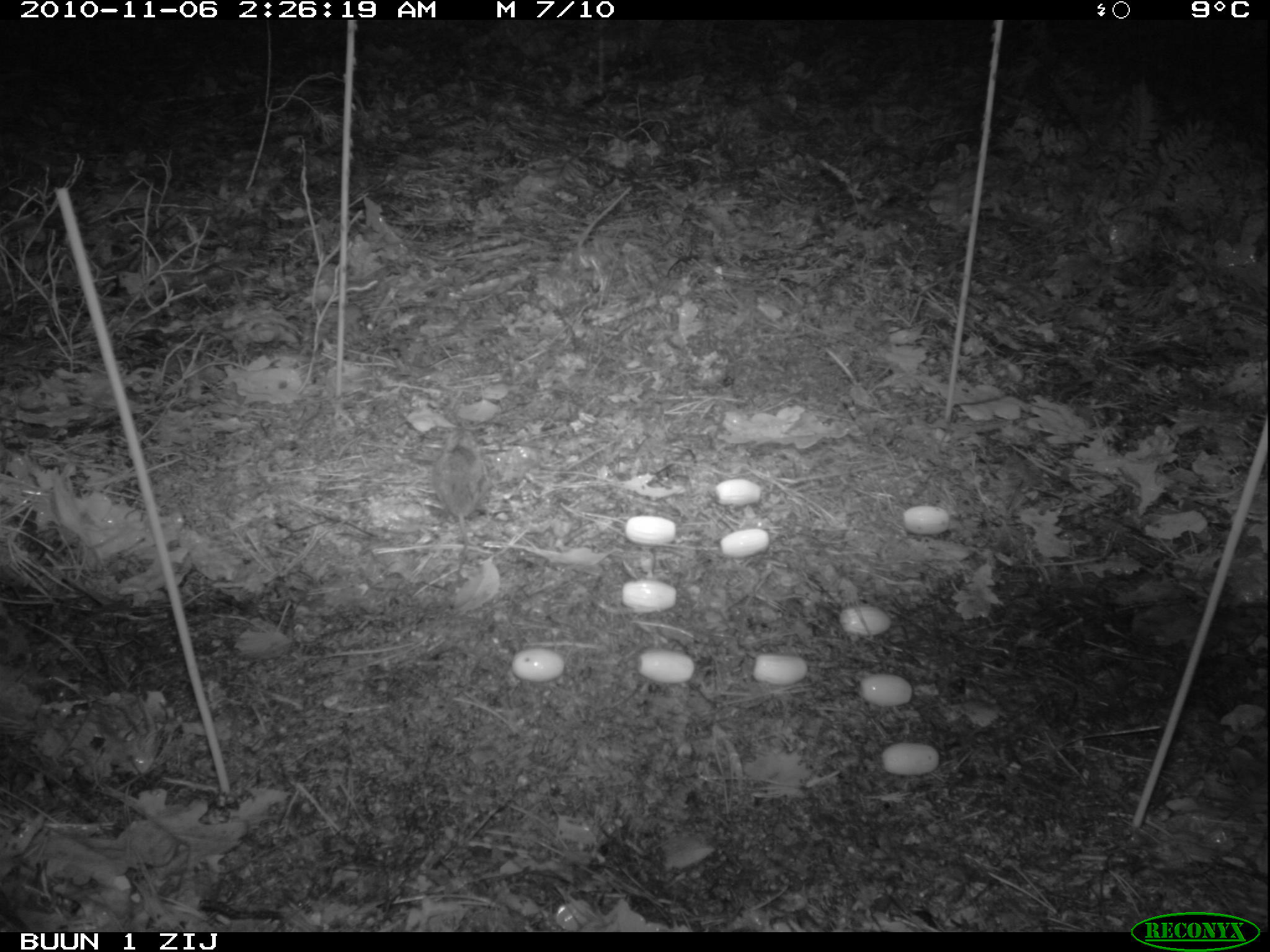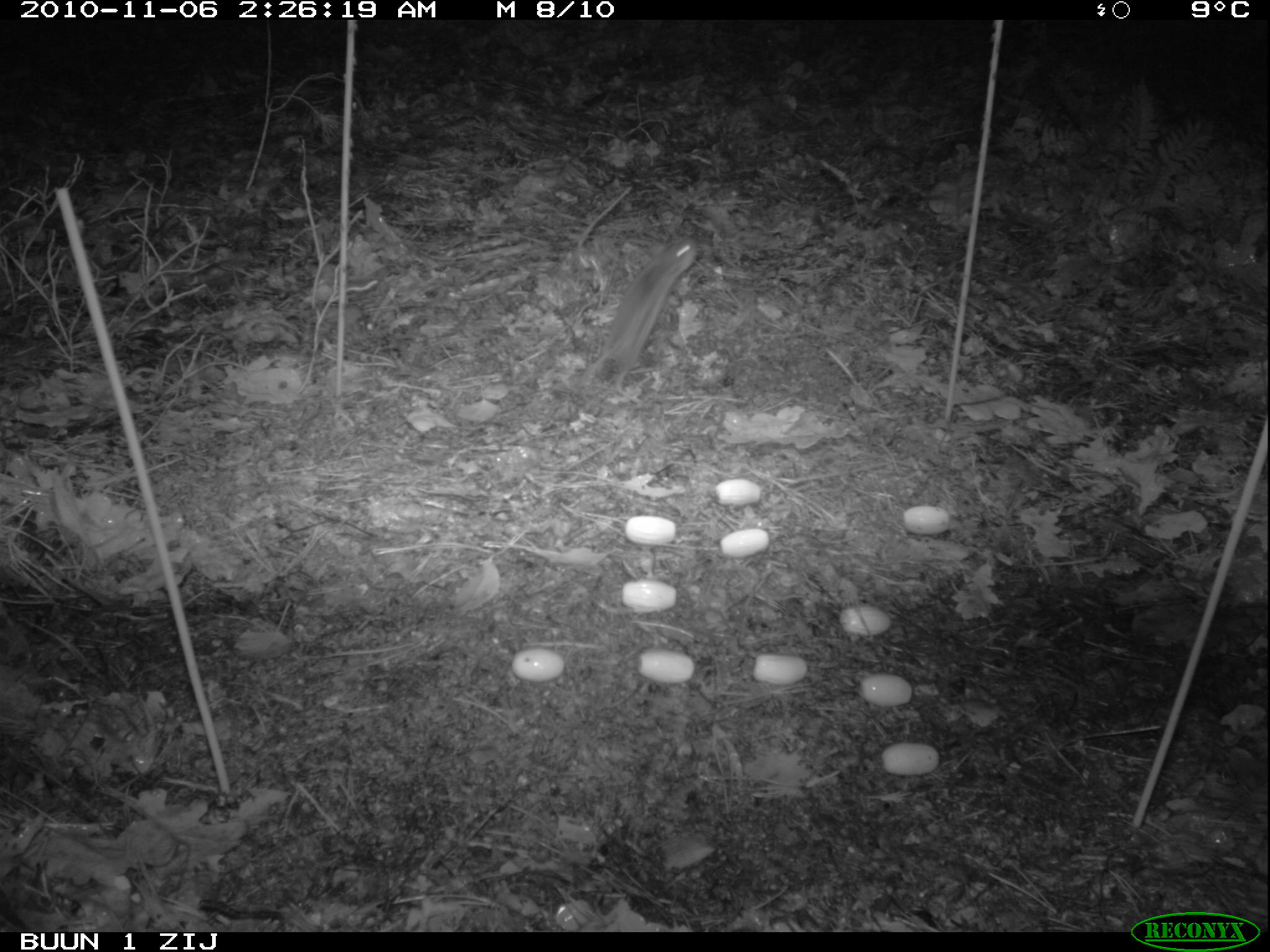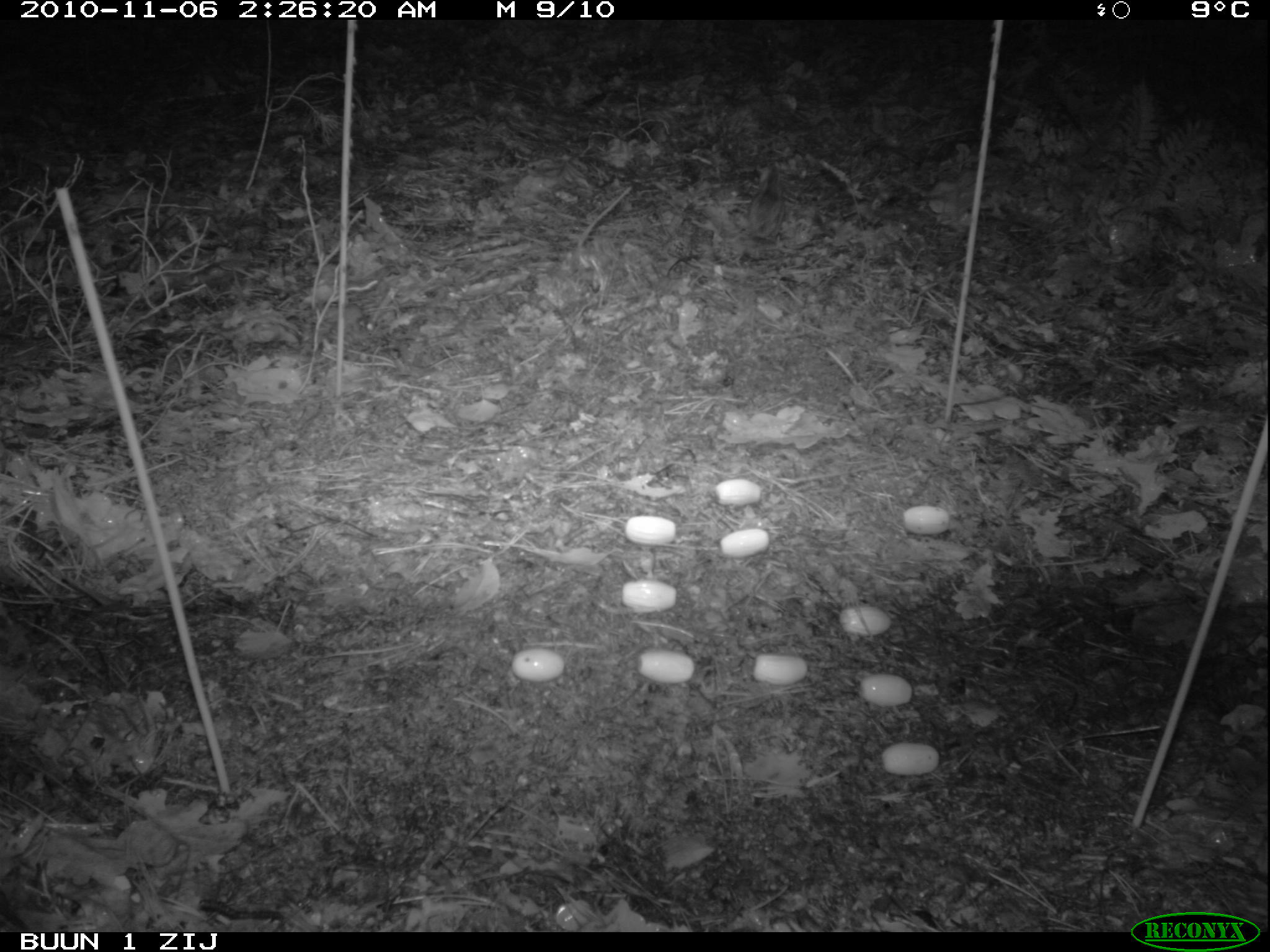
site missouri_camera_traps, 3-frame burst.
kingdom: Animalia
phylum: Chordata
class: Mammalia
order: Rodentia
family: Muridae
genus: Apodemus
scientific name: Apodemus sylvaticus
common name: wood mouse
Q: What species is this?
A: Wood mouse (Apodemus sylvaticus).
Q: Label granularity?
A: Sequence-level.